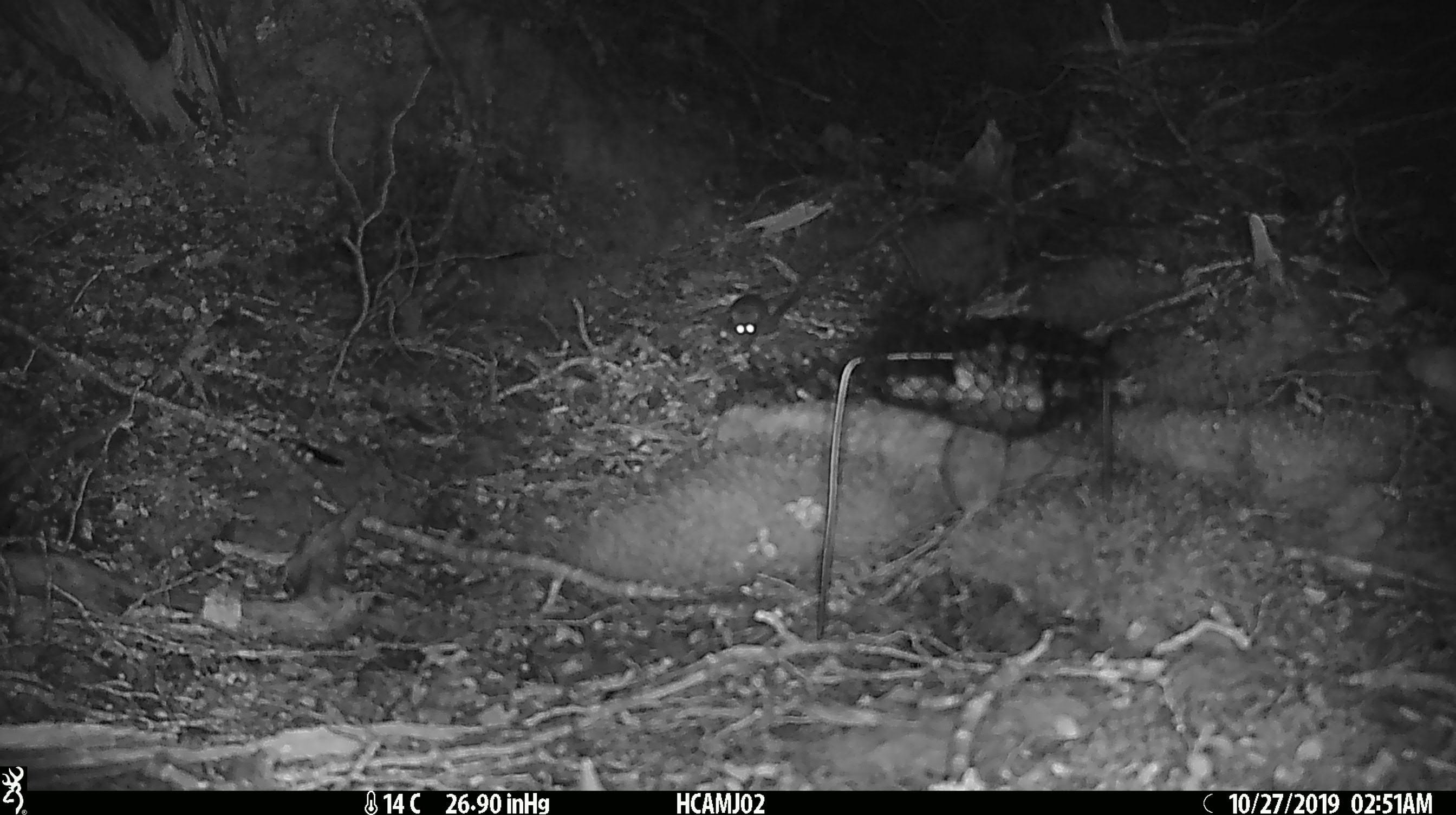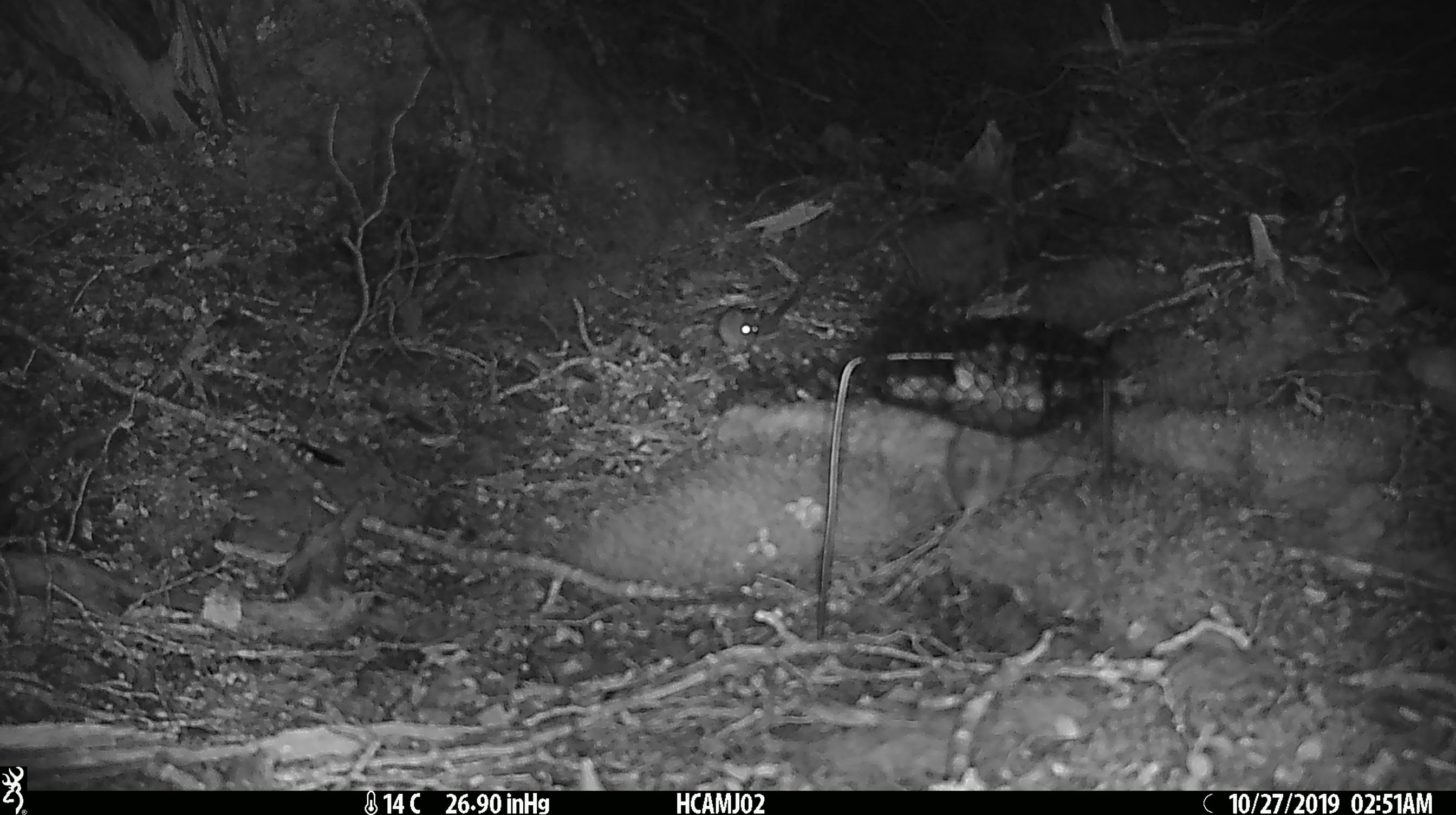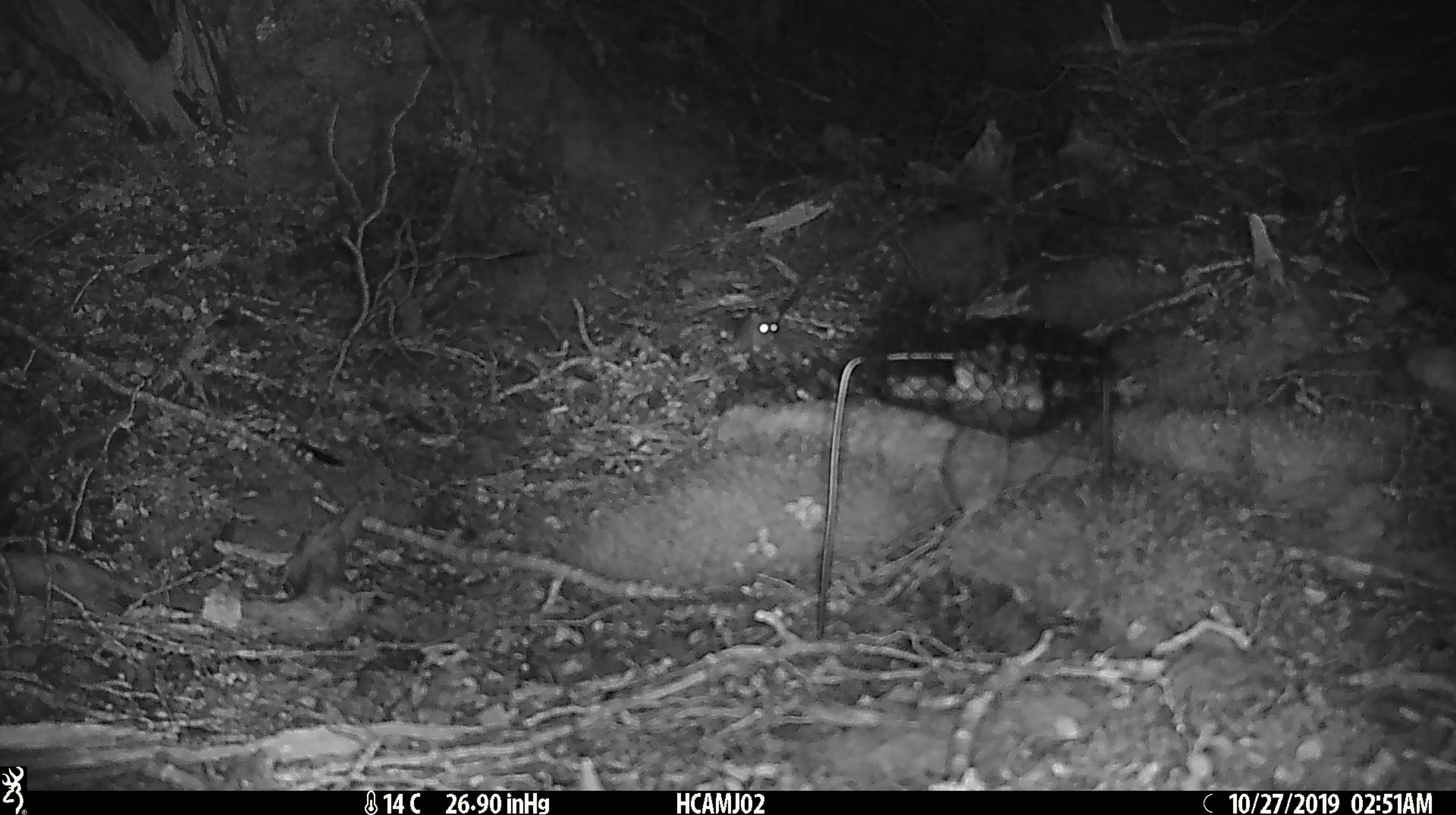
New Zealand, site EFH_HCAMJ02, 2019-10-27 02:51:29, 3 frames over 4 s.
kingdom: Animalia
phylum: Chordata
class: Mammalia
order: Rodentia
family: Muridae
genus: Mus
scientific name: Mus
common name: mouse